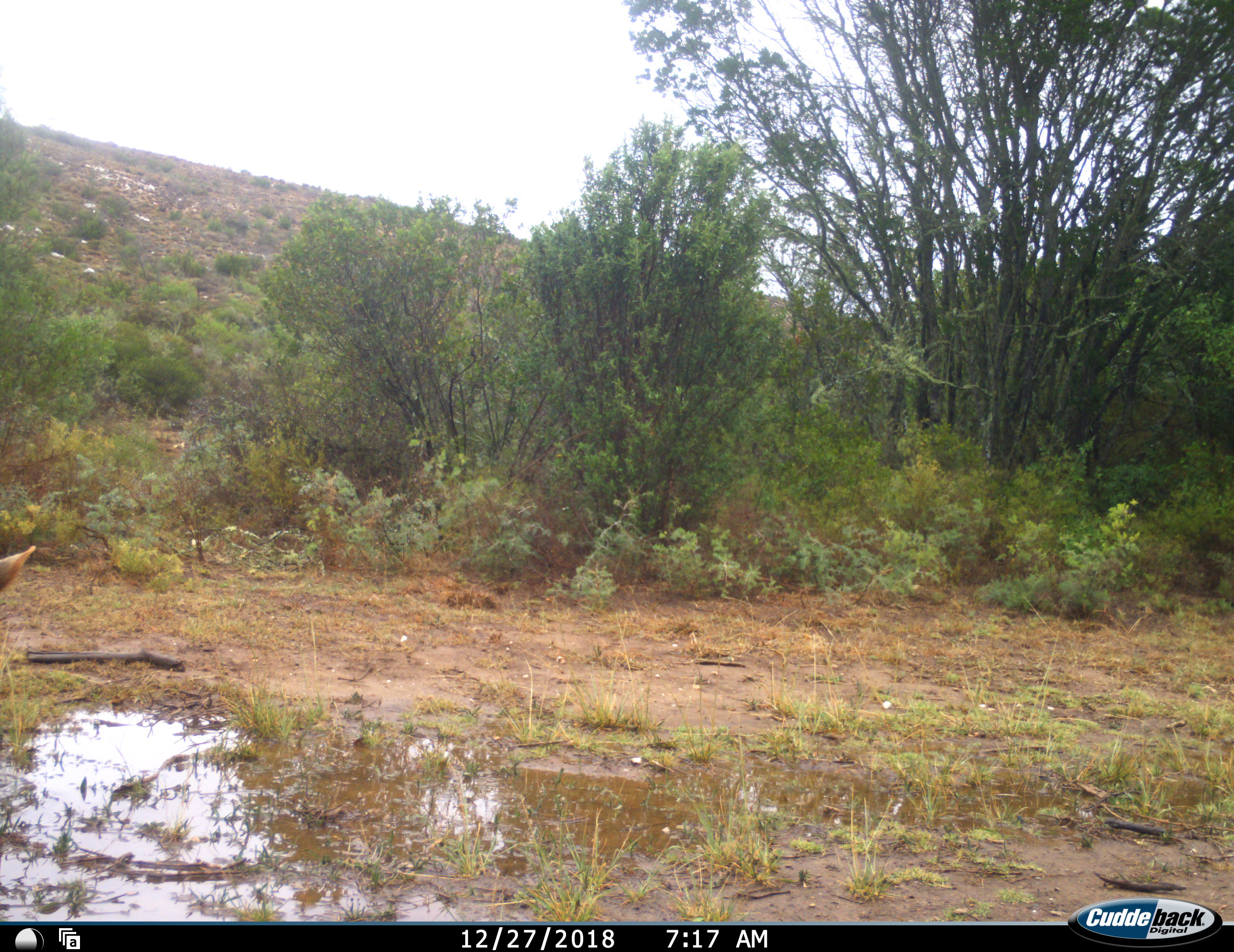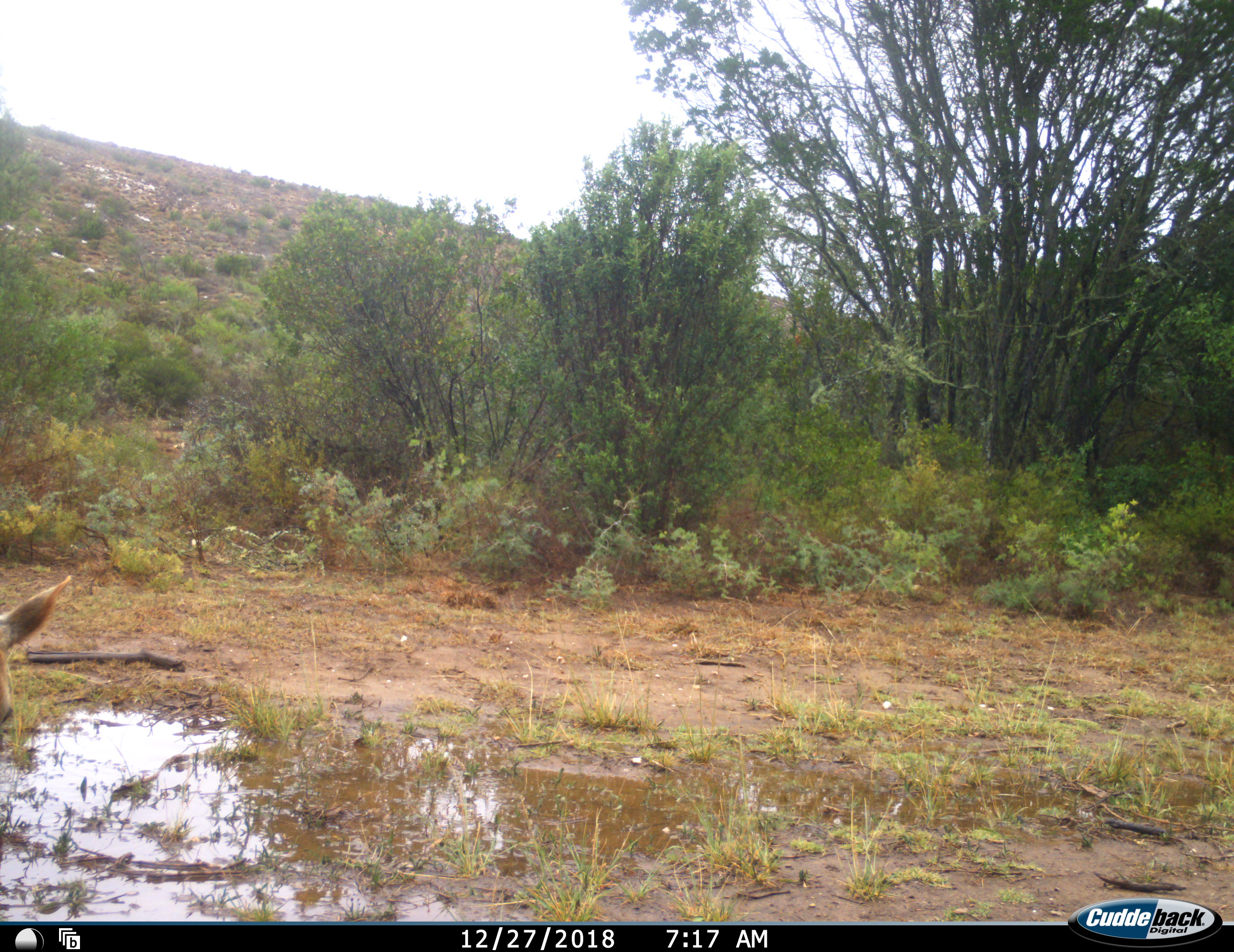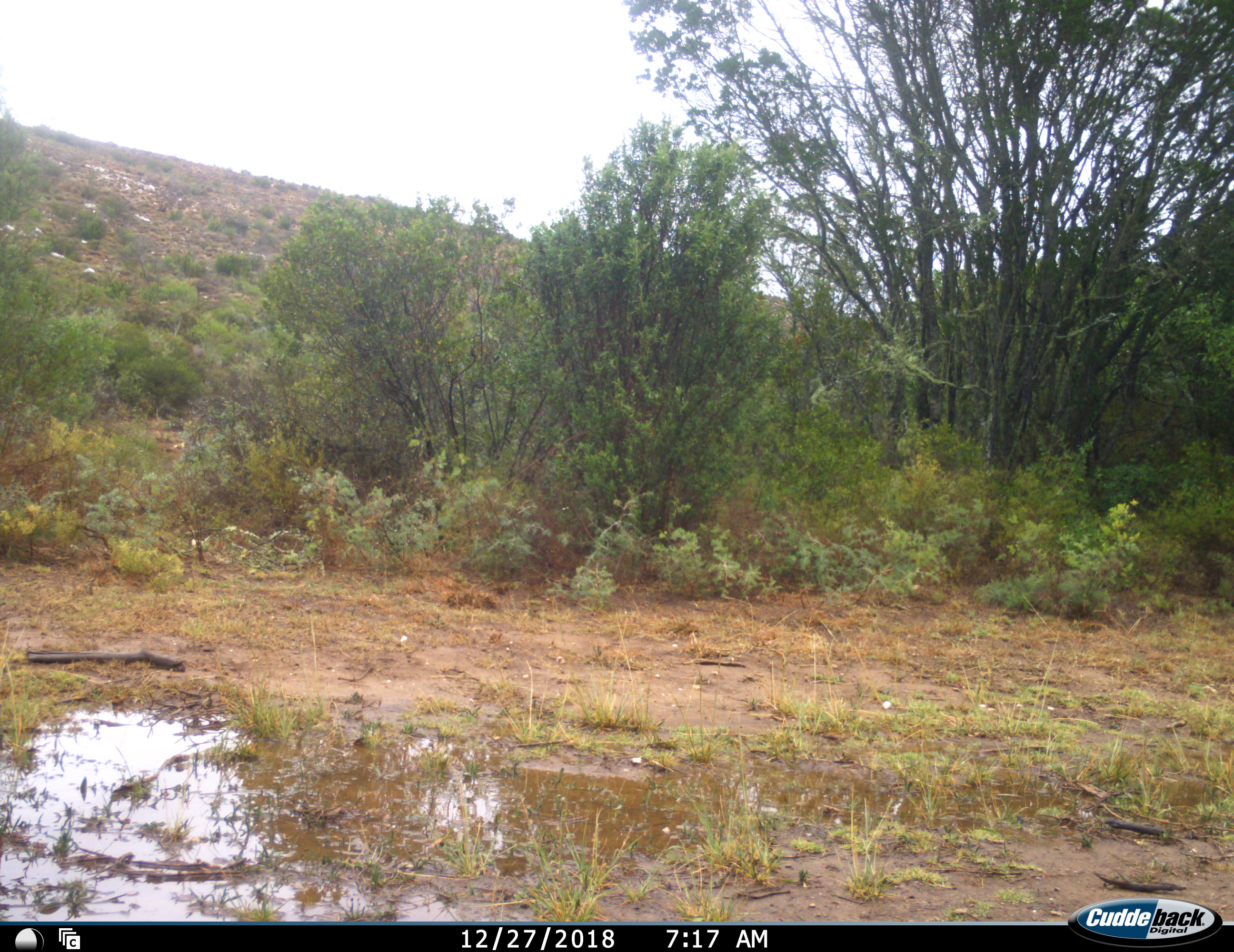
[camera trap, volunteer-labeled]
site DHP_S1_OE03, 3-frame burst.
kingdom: Animalia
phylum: Chordata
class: Mammalia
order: Artiodactyla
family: Bovidae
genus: Sylvicapra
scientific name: Sylvicapra grimmia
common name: common duiker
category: duikercommongrey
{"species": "duikercommongrey (common duiker) (Sylvicapra grimmia)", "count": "1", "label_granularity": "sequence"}